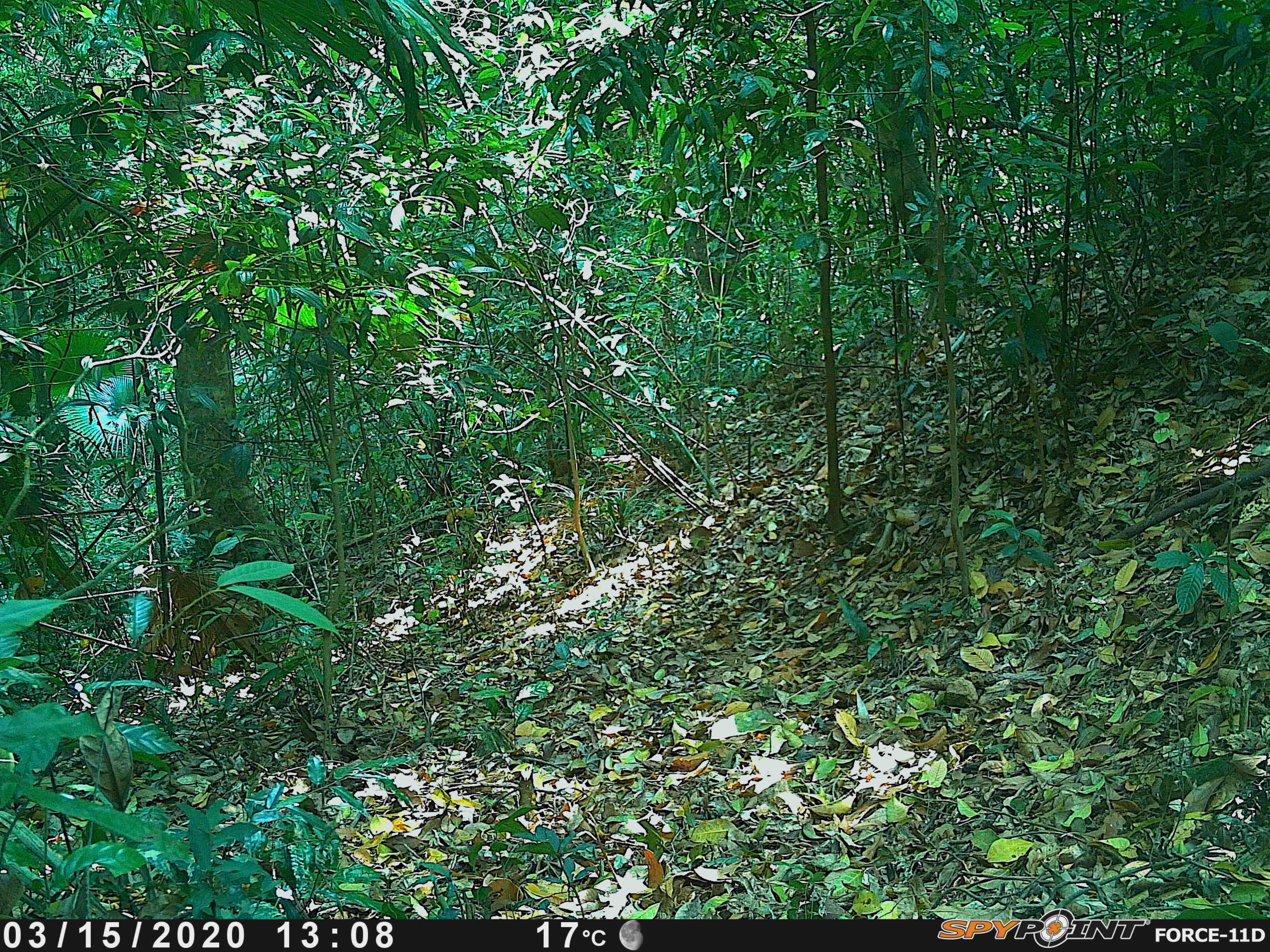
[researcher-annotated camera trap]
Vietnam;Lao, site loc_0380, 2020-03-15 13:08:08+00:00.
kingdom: Animalia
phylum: Chordata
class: Mammalia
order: Primates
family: Cercopithecidae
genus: Macaca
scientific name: Macaca nemestrina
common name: pig-tailed macaque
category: pig tailed macaque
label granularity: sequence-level